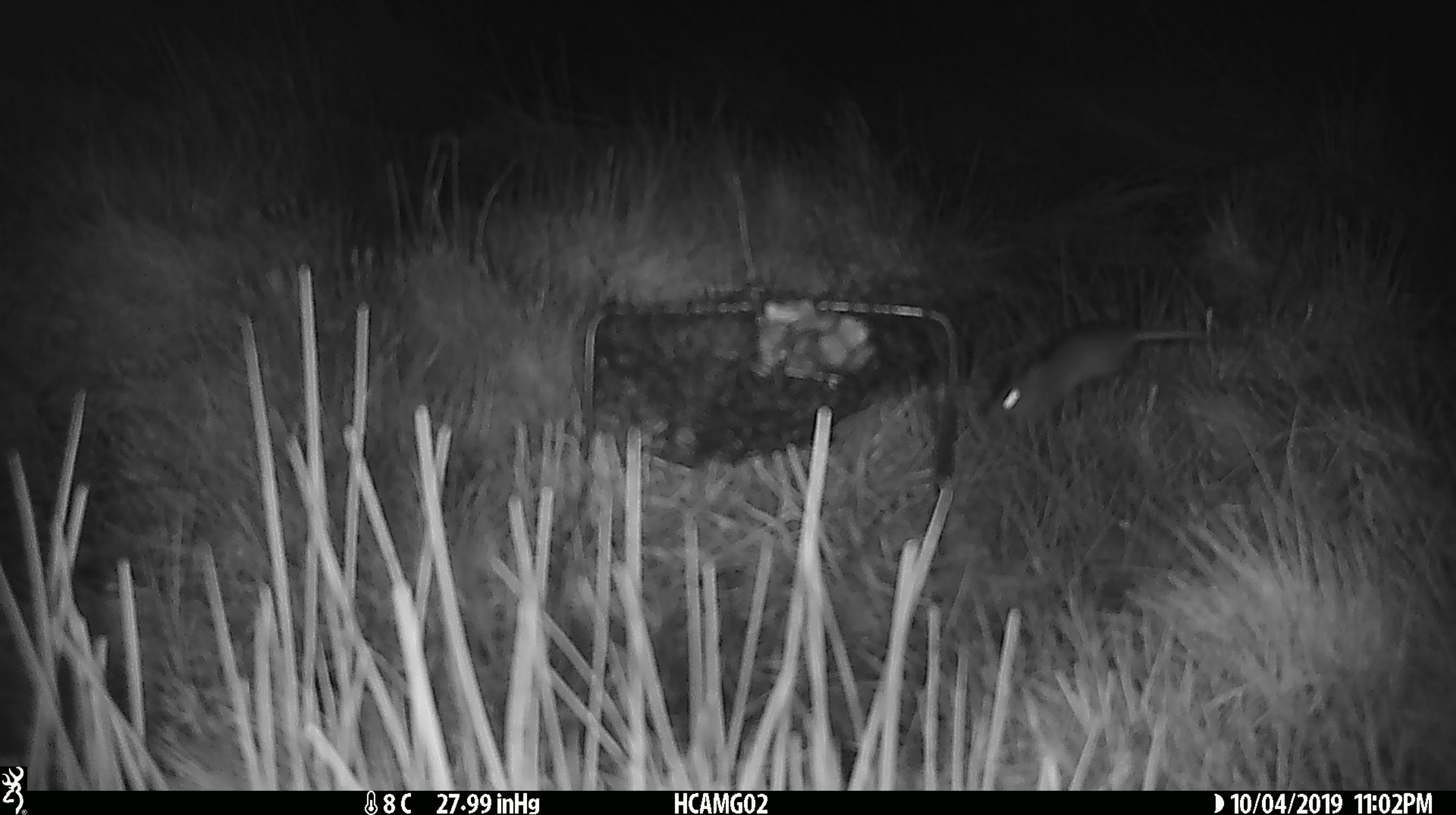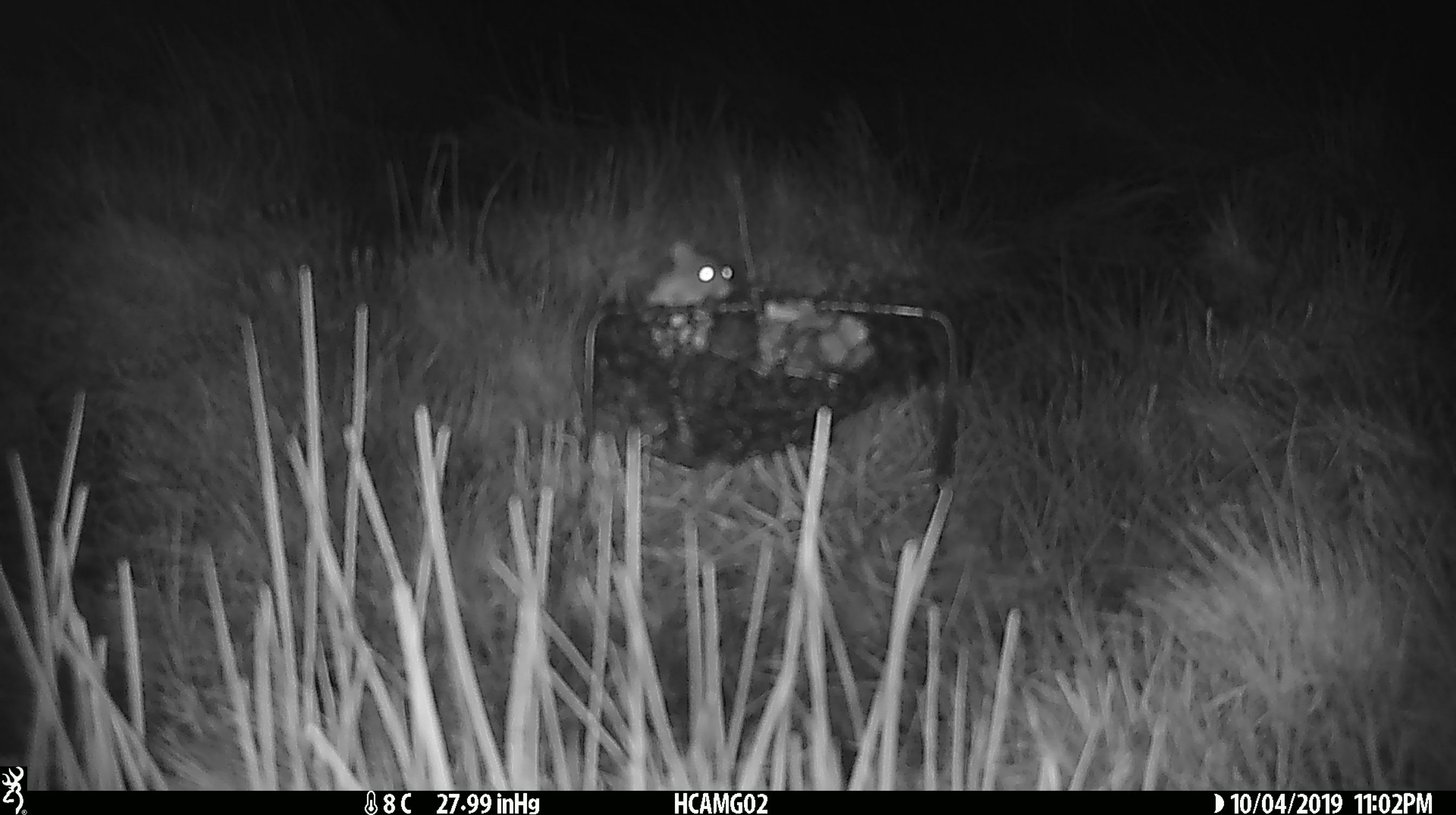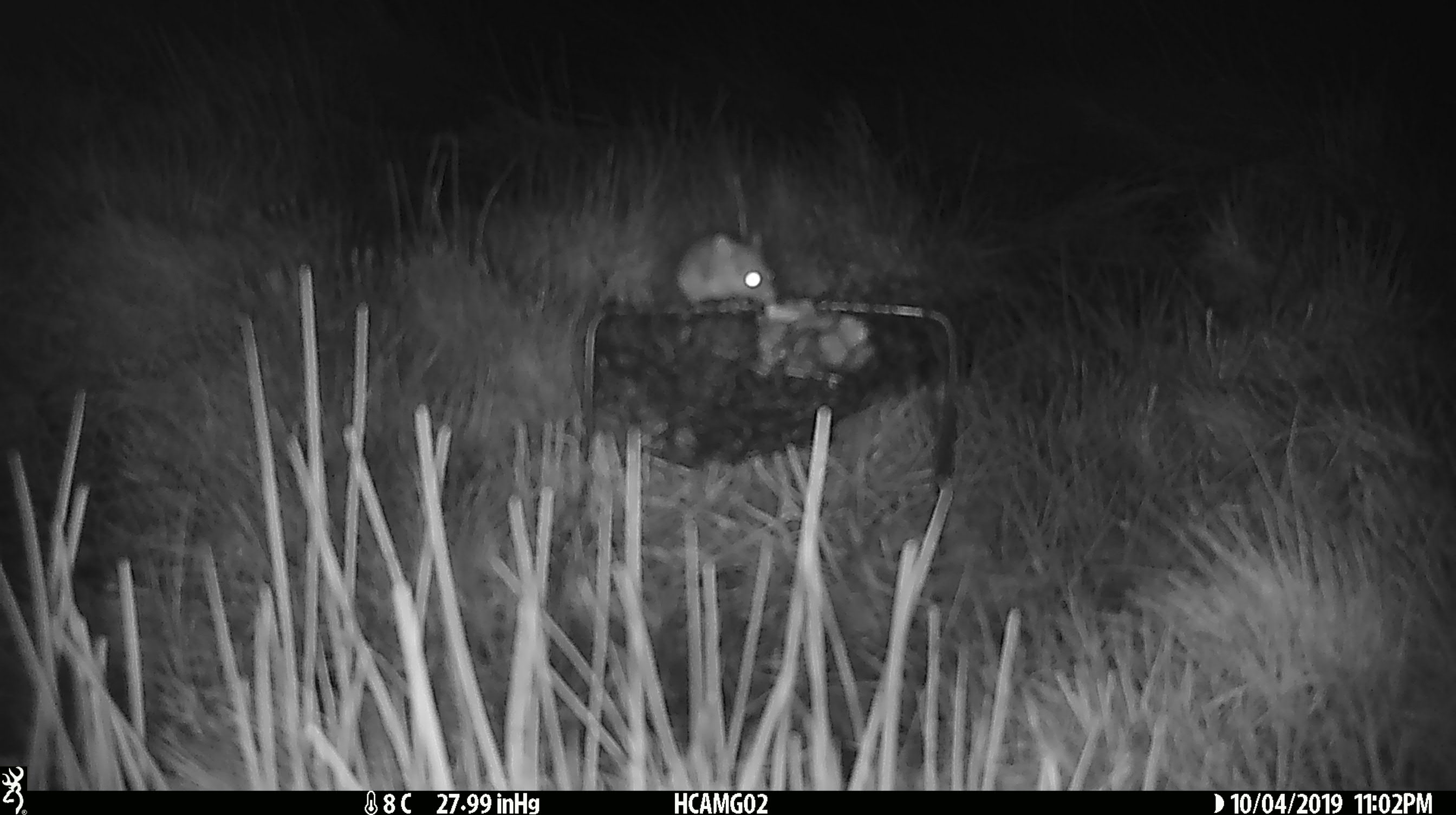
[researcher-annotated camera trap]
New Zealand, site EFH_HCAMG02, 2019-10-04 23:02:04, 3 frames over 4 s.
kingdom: Animalia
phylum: Chordata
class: Mammalia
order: Rodentia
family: Muridae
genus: Mus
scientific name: Mus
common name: mouse